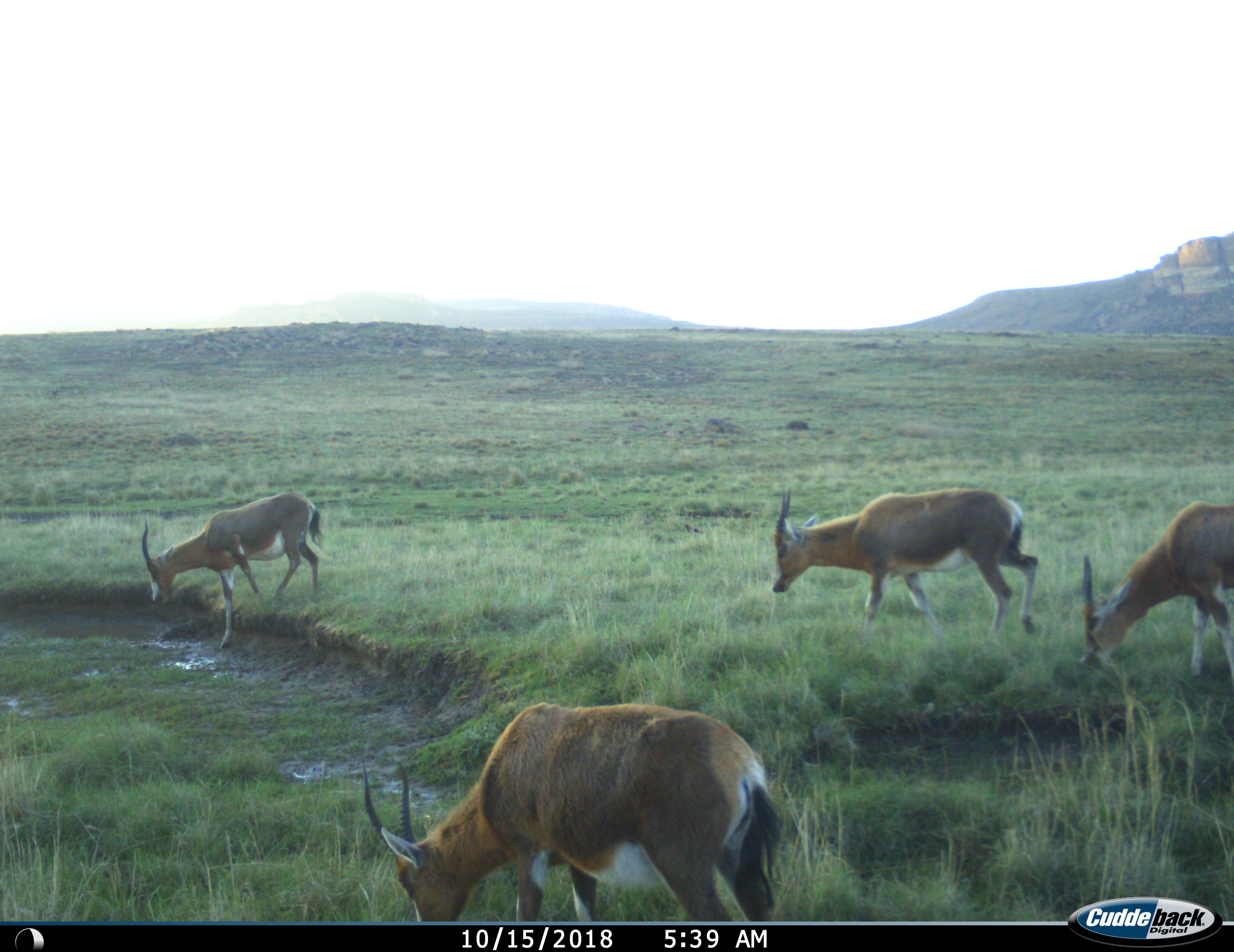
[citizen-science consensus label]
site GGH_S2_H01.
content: unidentified animal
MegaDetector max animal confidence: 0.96